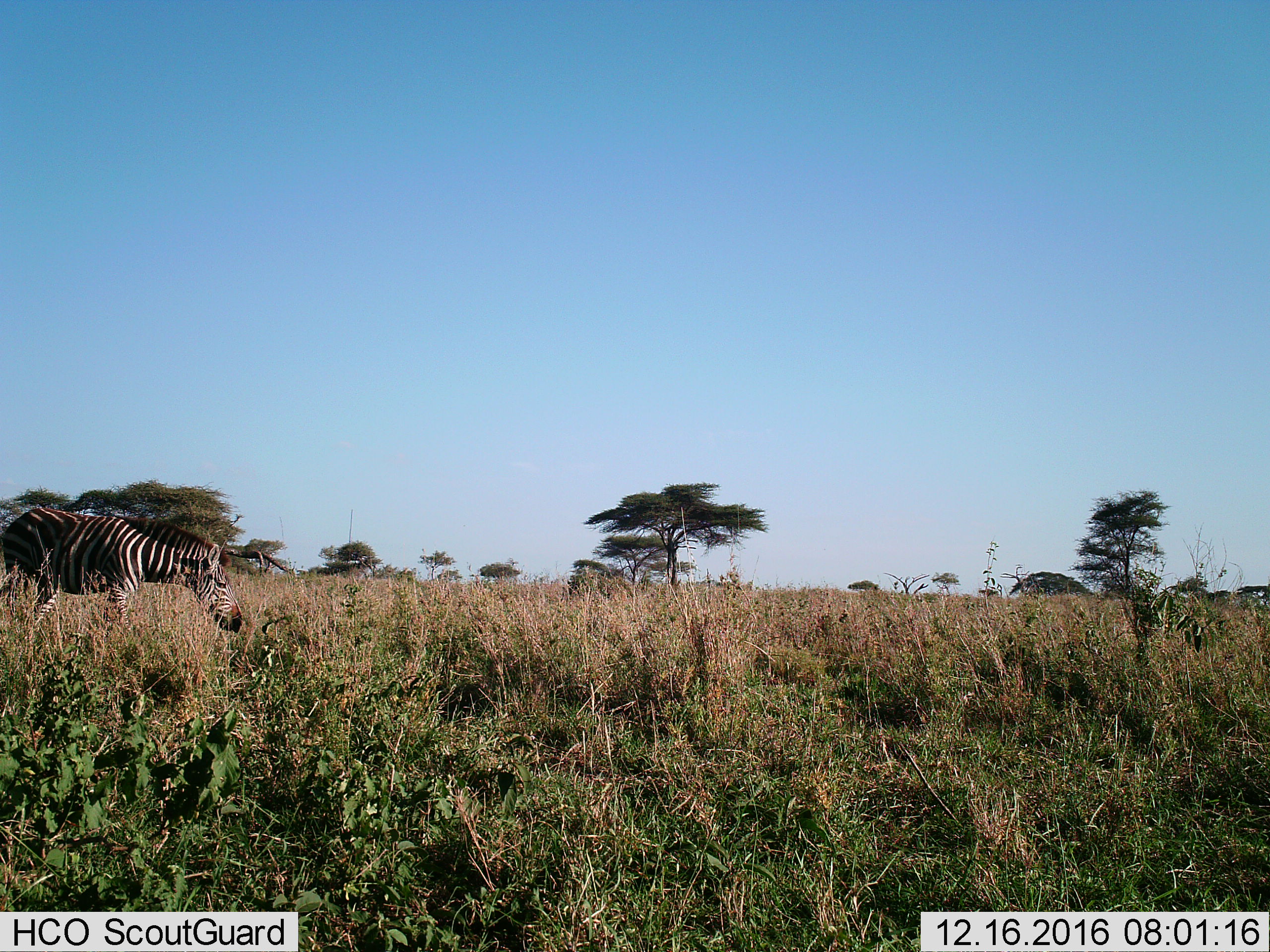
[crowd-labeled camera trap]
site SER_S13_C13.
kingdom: Animalia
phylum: Chordata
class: Mammalia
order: Perissodactyla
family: Equidae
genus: Equus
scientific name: Equus quagga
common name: plains zebra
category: zebraplains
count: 1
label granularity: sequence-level